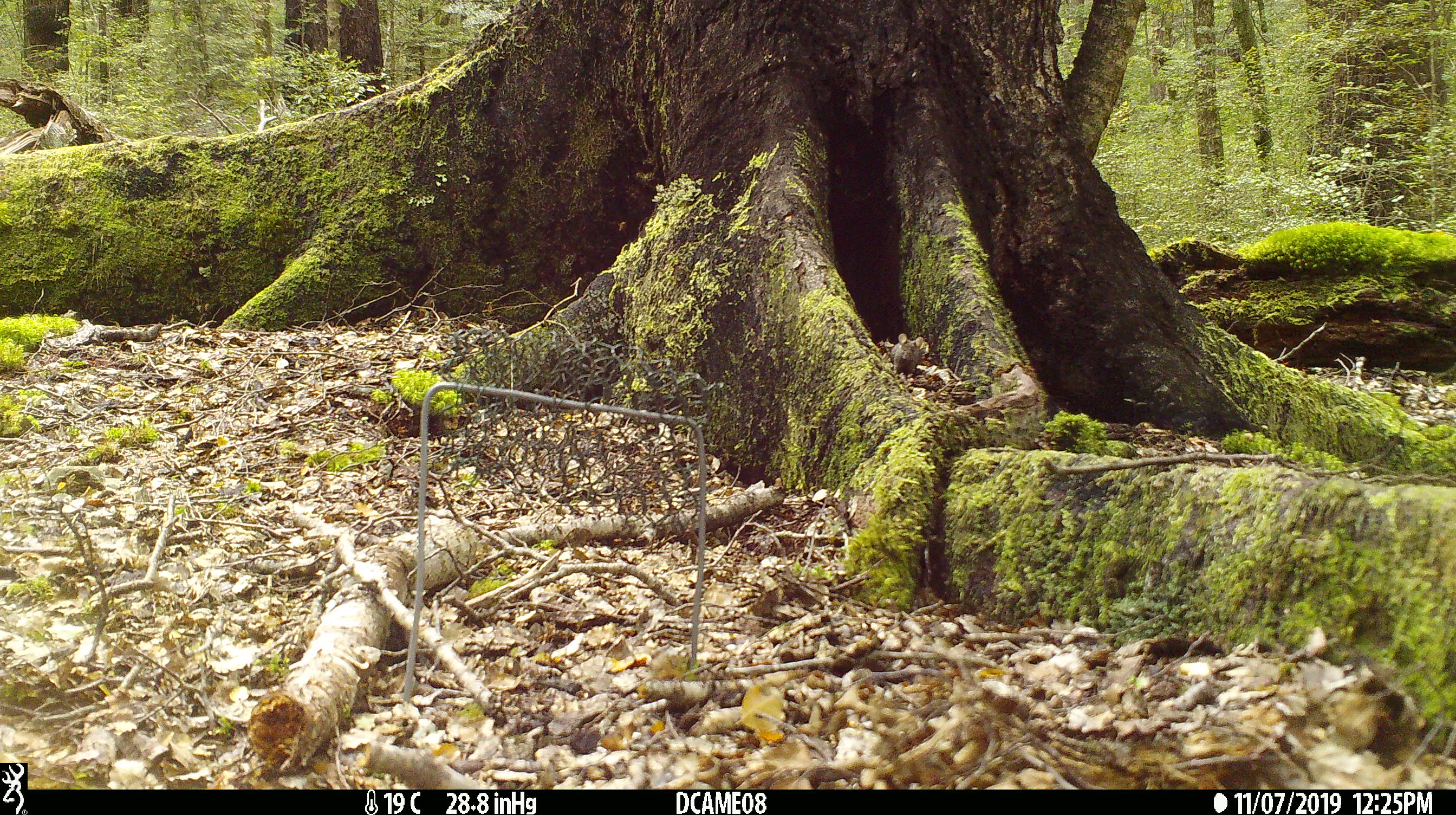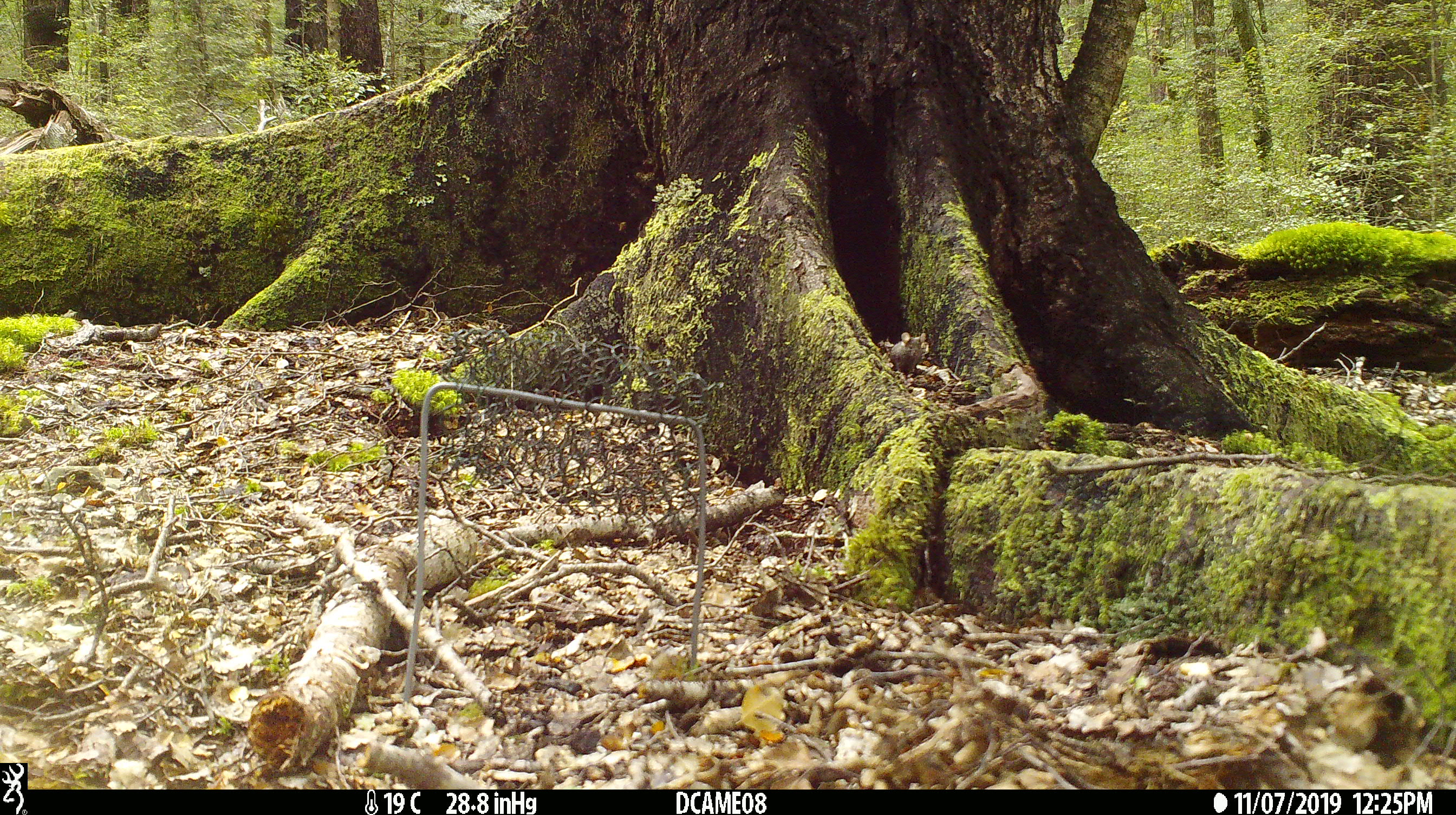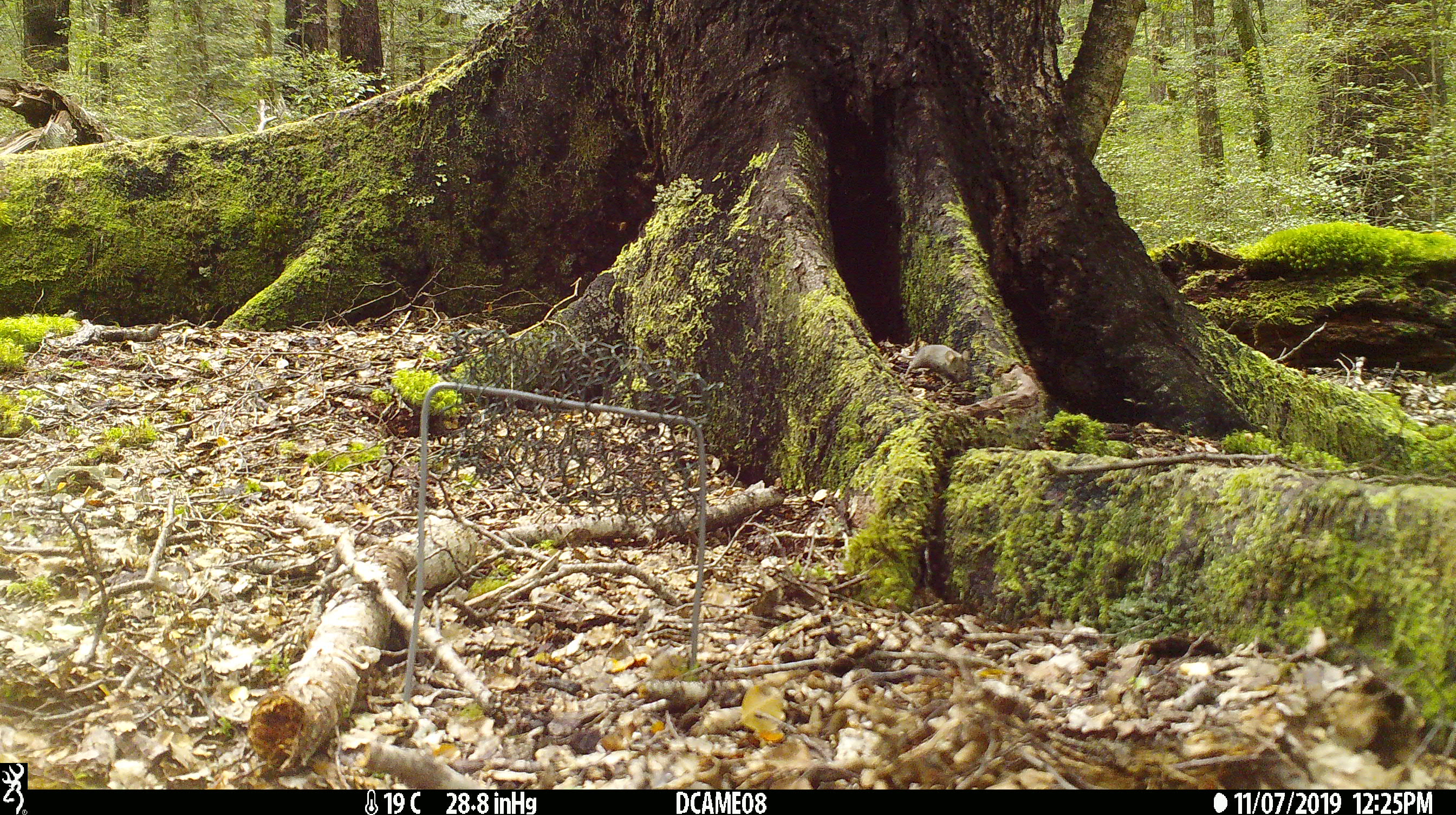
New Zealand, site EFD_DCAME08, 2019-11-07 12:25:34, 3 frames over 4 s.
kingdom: Animalia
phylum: Chordata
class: Mammalia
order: Rodentia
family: Muridae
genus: Mus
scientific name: Mus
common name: mouse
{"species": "mouse (Mus)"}